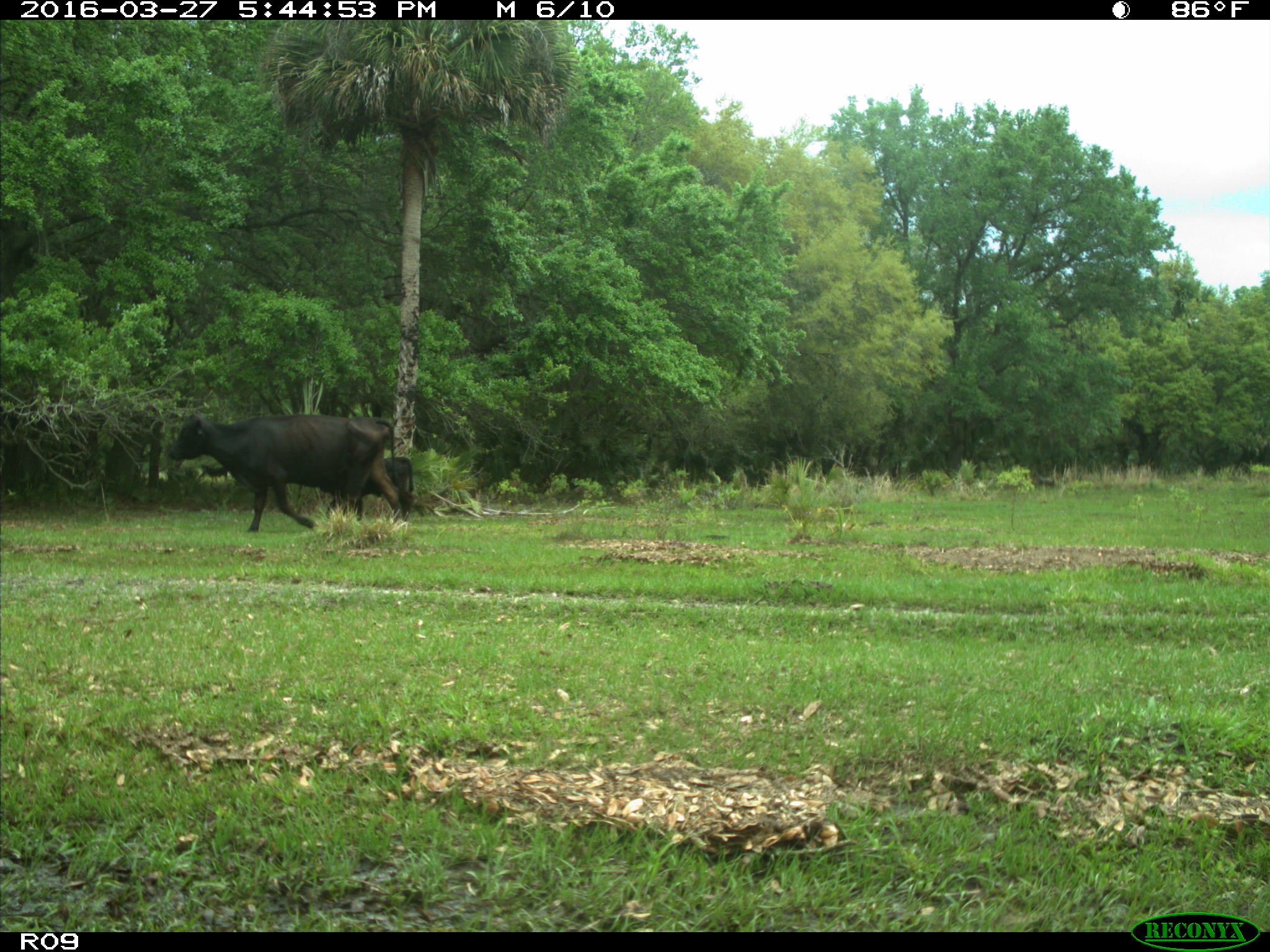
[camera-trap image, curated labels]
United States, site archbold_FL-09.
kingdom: Animalia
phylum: Chordata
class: Mammalia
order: Artiodactyla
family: Bovidae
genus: Bos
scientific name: Bos taurus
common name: domestic cow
Bos taurus (domestic cow).